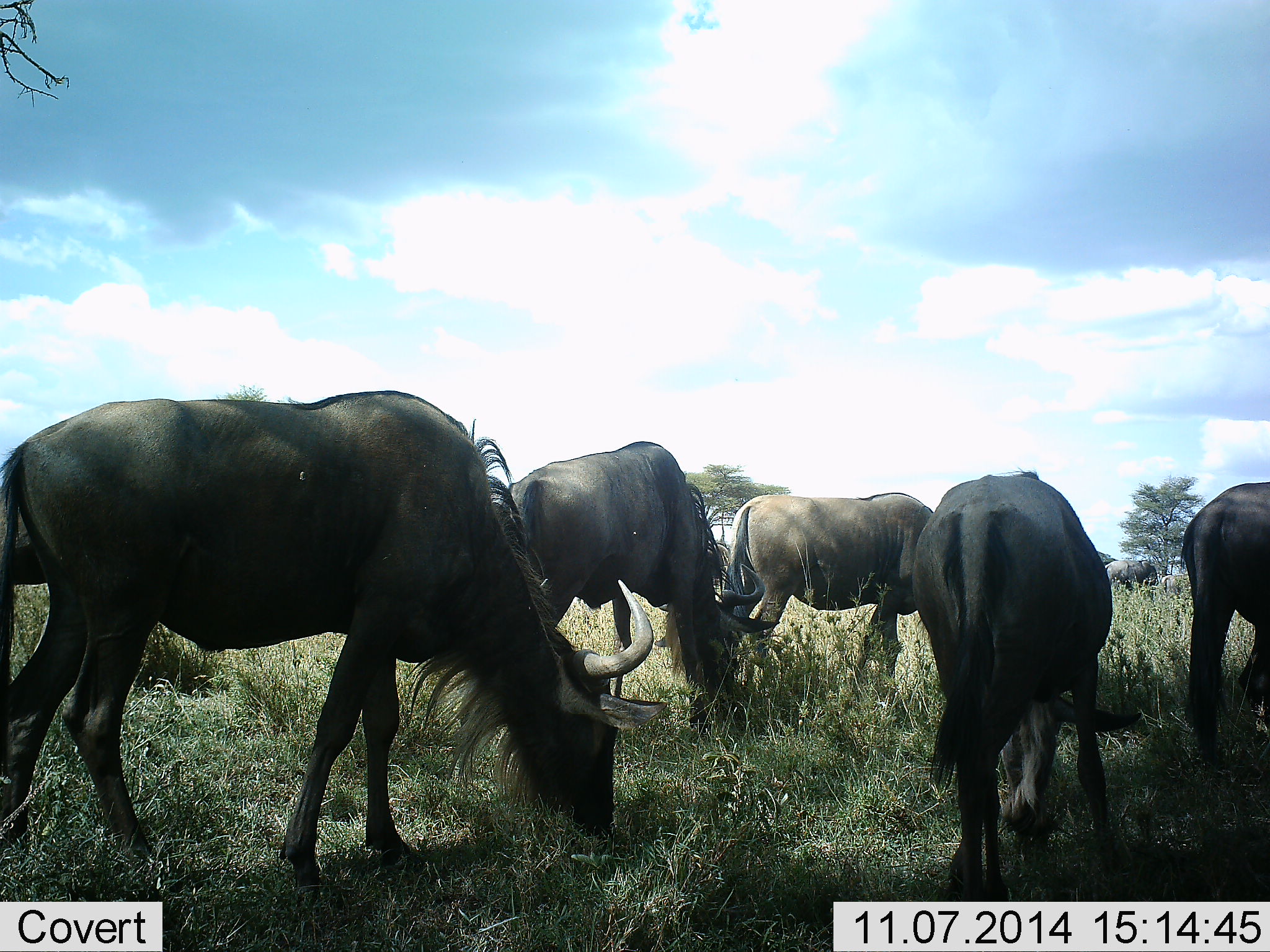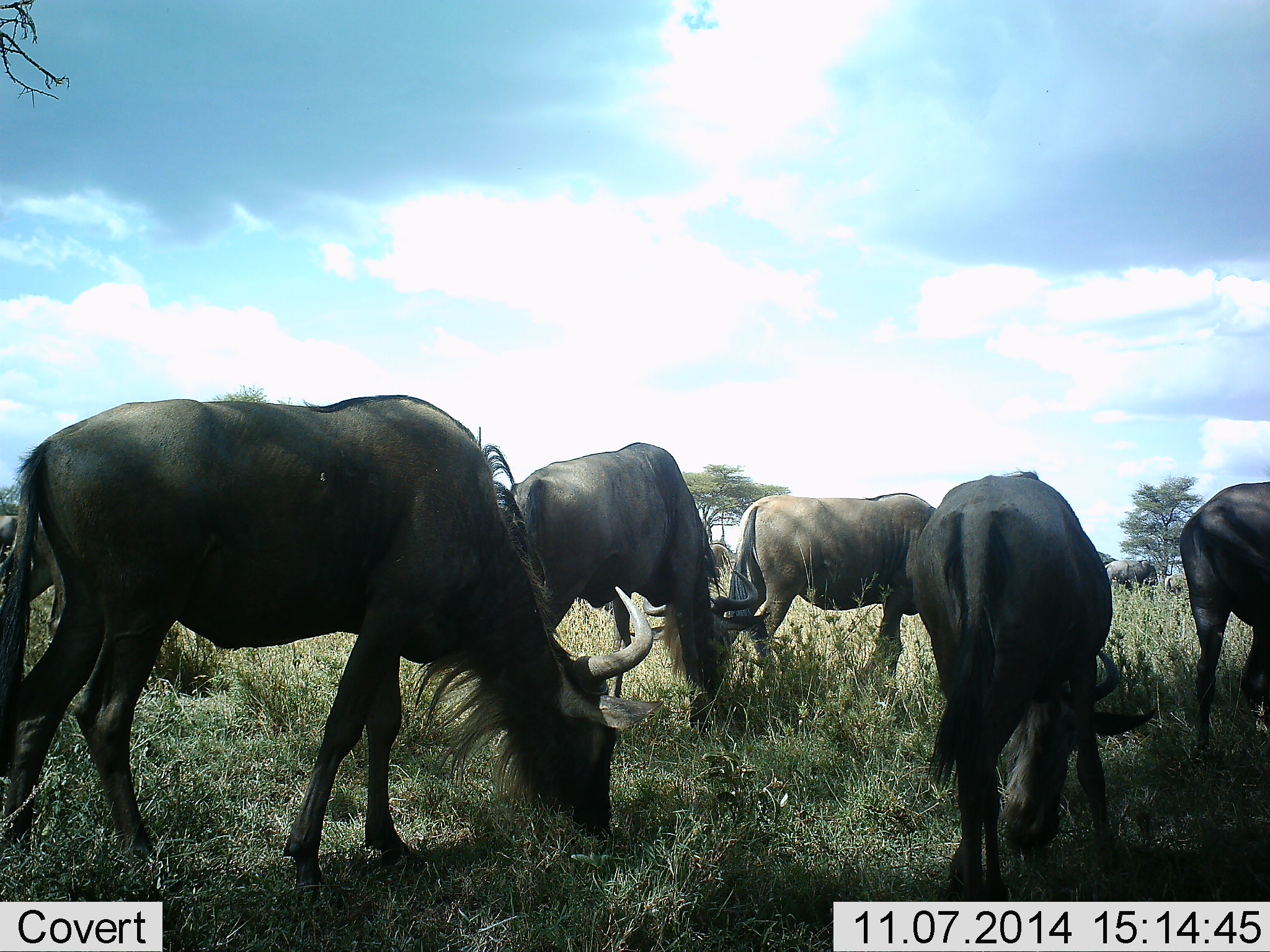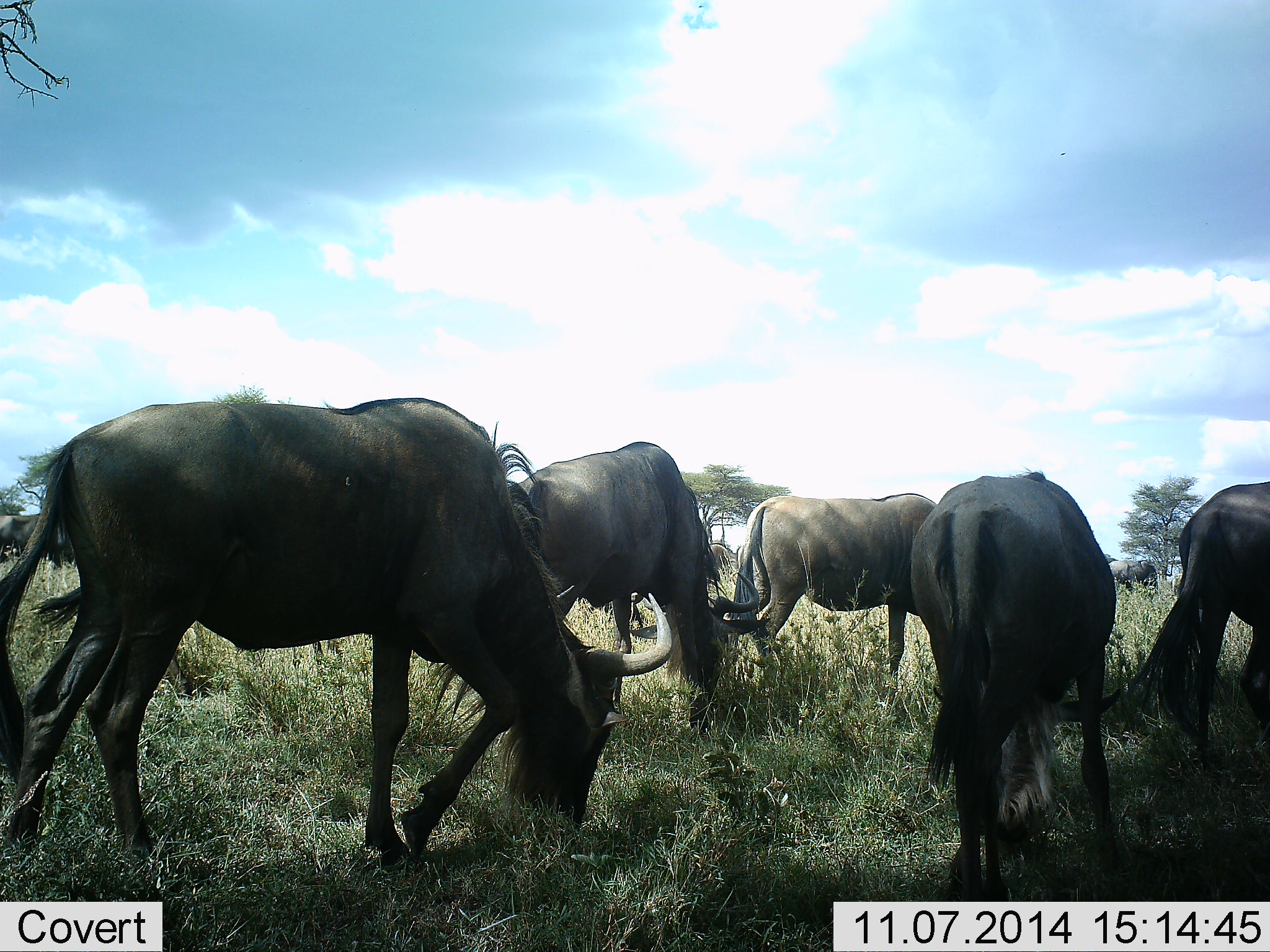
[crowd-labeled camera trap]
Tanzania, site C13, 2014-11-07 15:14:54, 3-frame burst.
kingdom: Animalia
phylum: Chordata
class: Mammalia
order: Artiodactyla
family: Bovidae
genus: Connochaetes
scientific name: Connochaetes taurinus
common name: blue wildebeest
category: wildebeest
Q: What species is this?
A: Wildebeest (blue wildebeest) (Connochaetes taurinus).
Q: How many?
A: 7.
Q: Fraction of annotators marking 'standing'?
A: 40%.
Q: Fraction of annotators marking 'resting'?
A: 0%.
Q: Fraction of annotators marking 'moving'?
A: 0%.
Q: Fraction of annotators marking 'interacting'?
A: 0%.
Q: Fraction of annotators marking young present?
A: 0%.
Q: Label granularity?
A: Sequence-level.